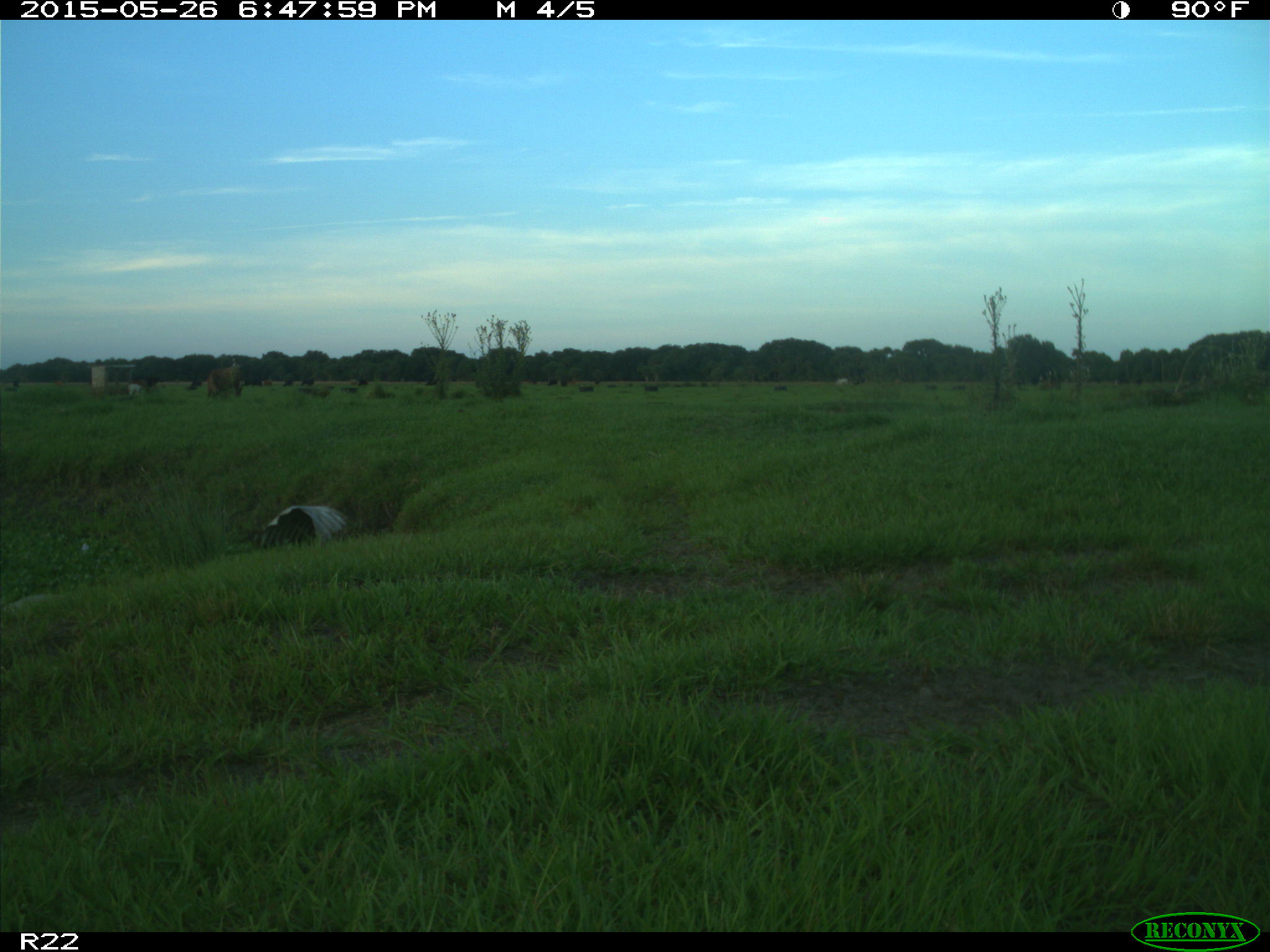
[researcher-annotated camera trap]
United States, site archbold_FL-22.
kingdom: Animalia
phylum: Chordata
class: Mammalia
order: Artiodactyla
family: Bovidae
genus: Bos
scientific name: Bos taurus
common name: domestic cow